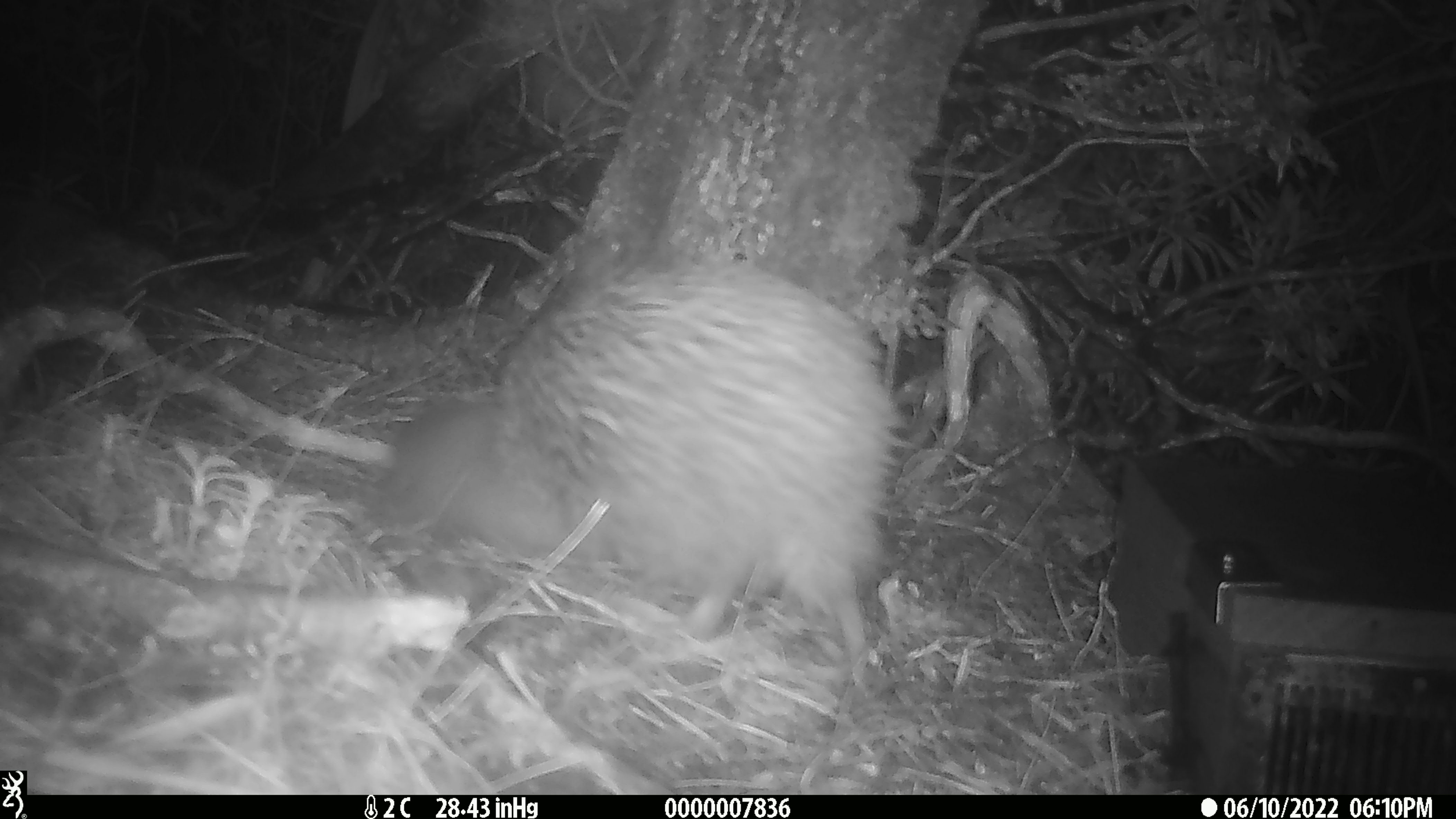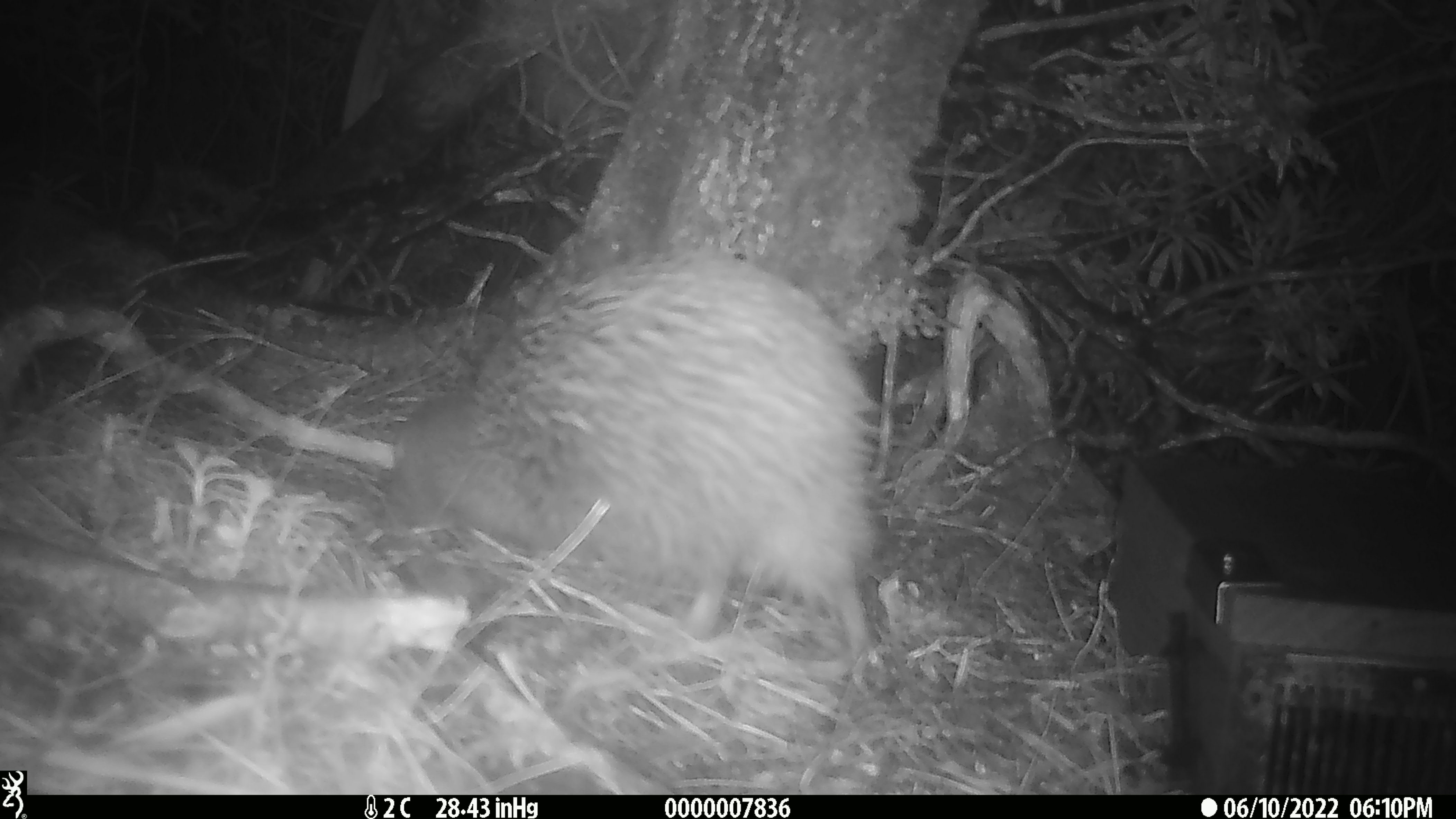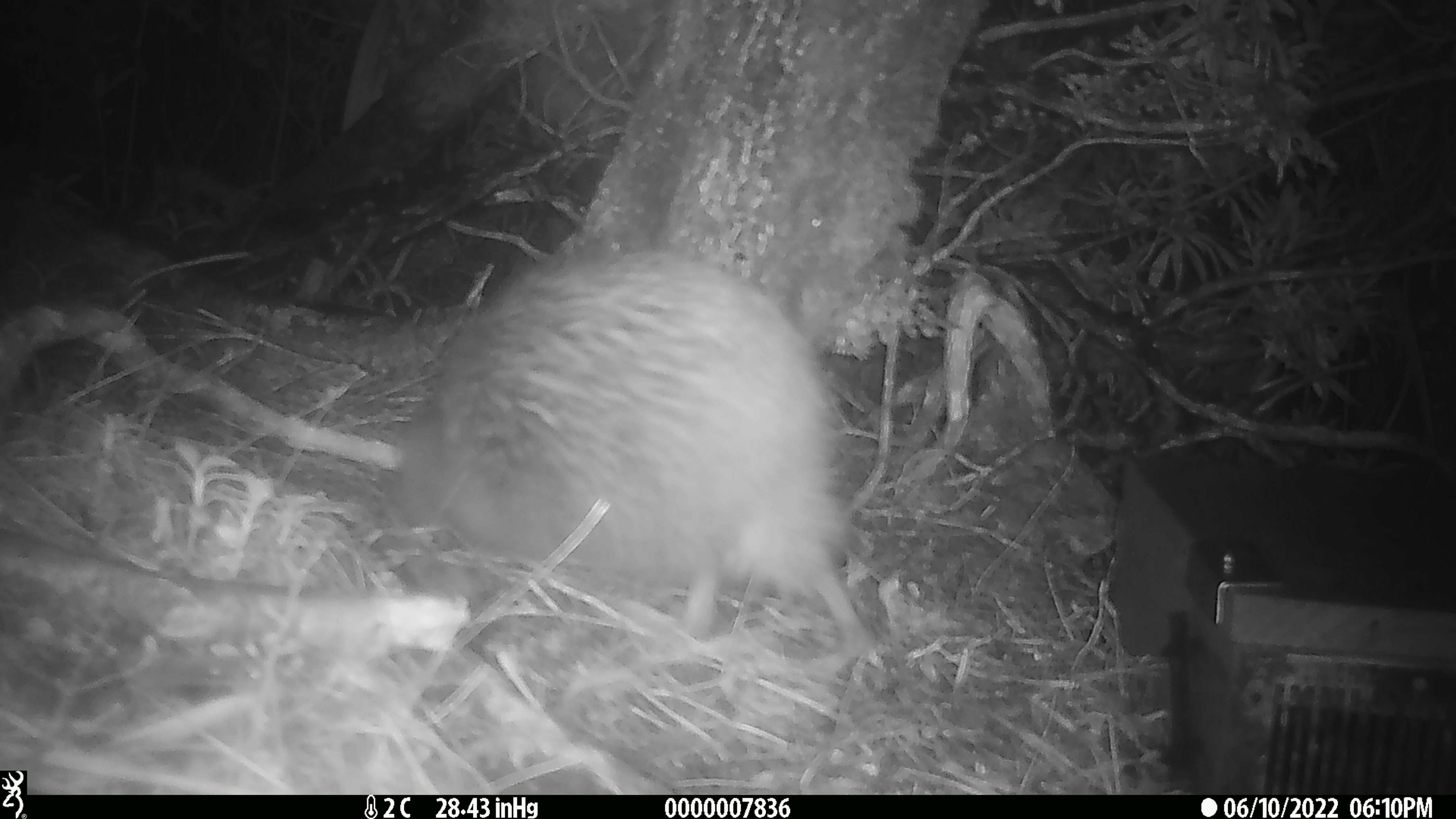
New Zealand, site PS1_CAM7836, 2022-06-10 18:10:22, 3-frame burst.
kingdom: Animalia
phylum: Chordata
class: Aves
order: Apterygiformes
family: Apterygidae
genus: Apteryx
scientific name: Apteryx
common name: kiwi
Kiwi (Apteryx).